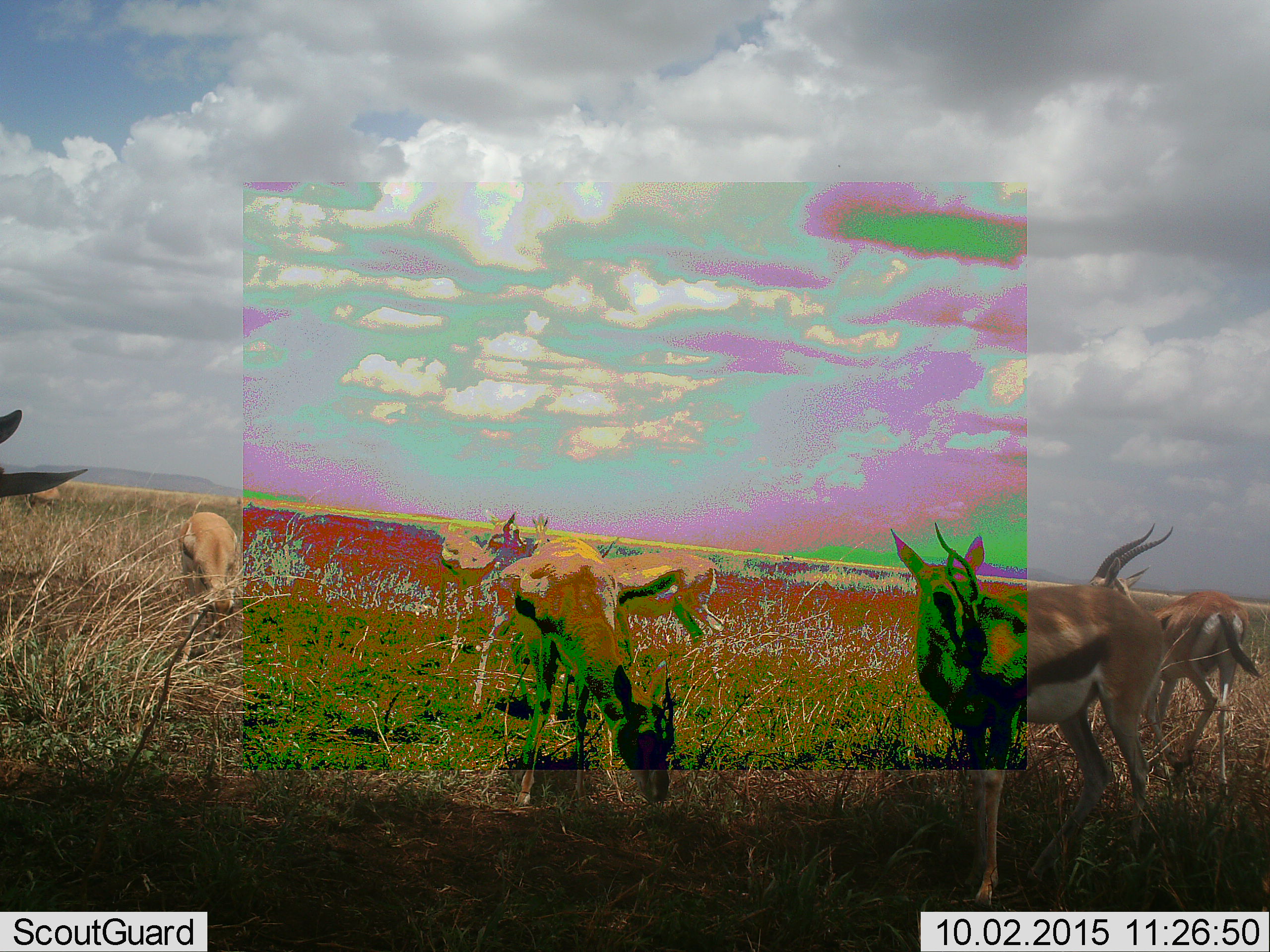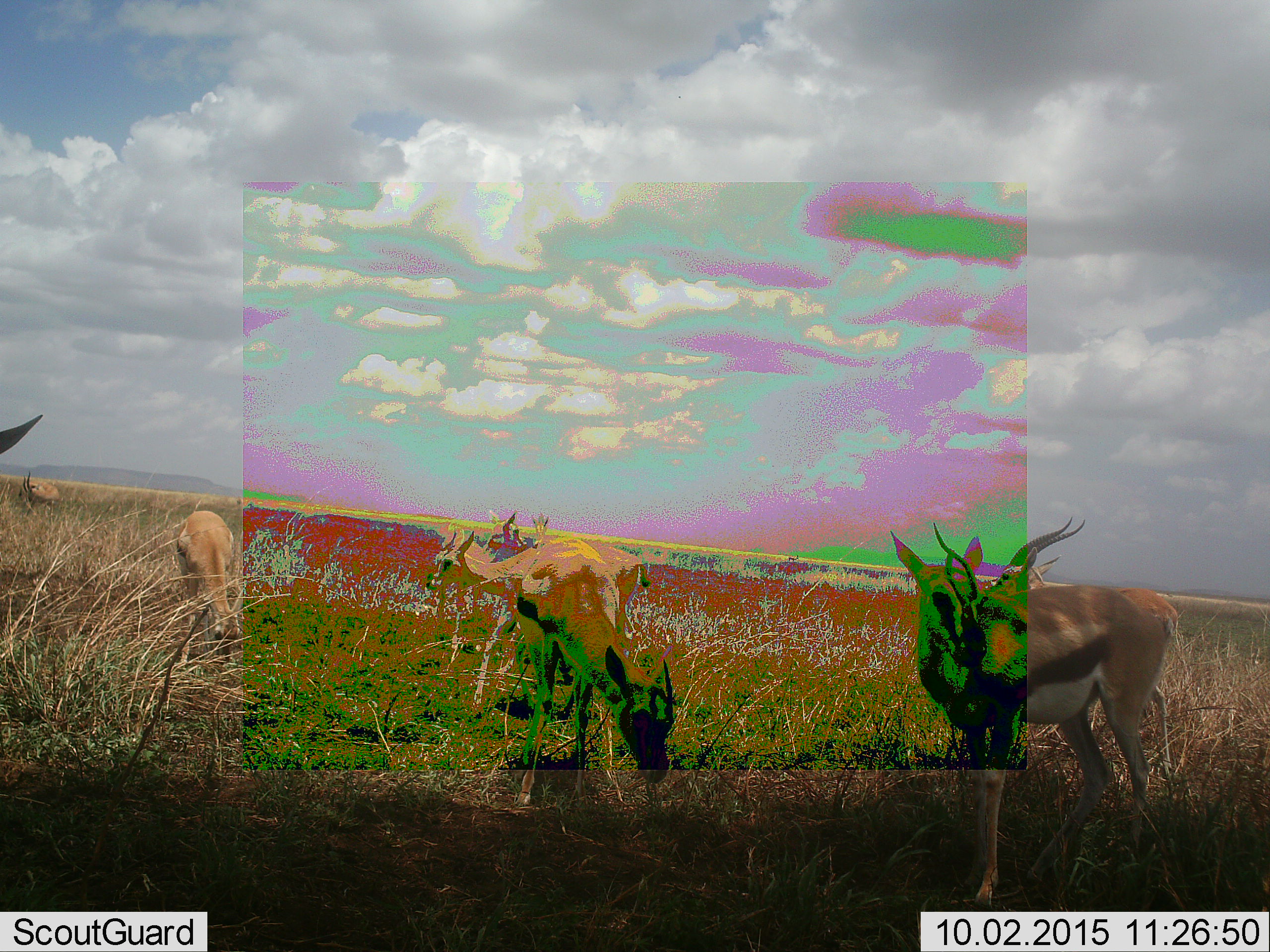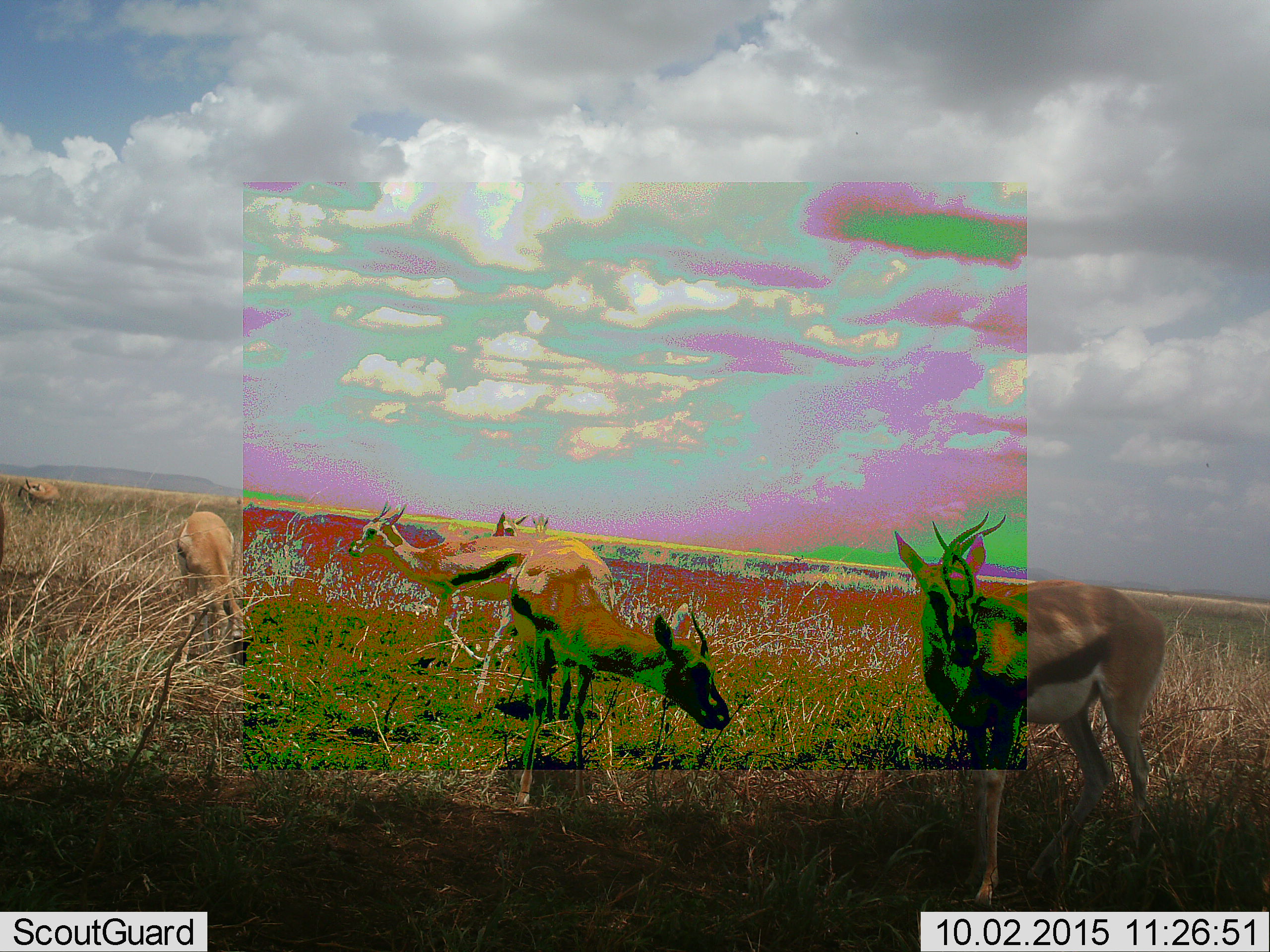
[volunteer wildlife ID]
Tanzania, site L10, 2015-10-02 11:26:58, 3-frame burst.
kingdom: Animalia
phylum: Chordata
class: Mammalia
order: Artiodactyla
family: Bovidae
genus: Eudorcas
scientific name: Eudorcas thomsonii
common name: thomson's gazelle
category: gazellethomsons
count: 8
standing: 100%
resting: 0%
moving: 44%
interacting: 0%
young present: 0%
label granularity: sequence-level